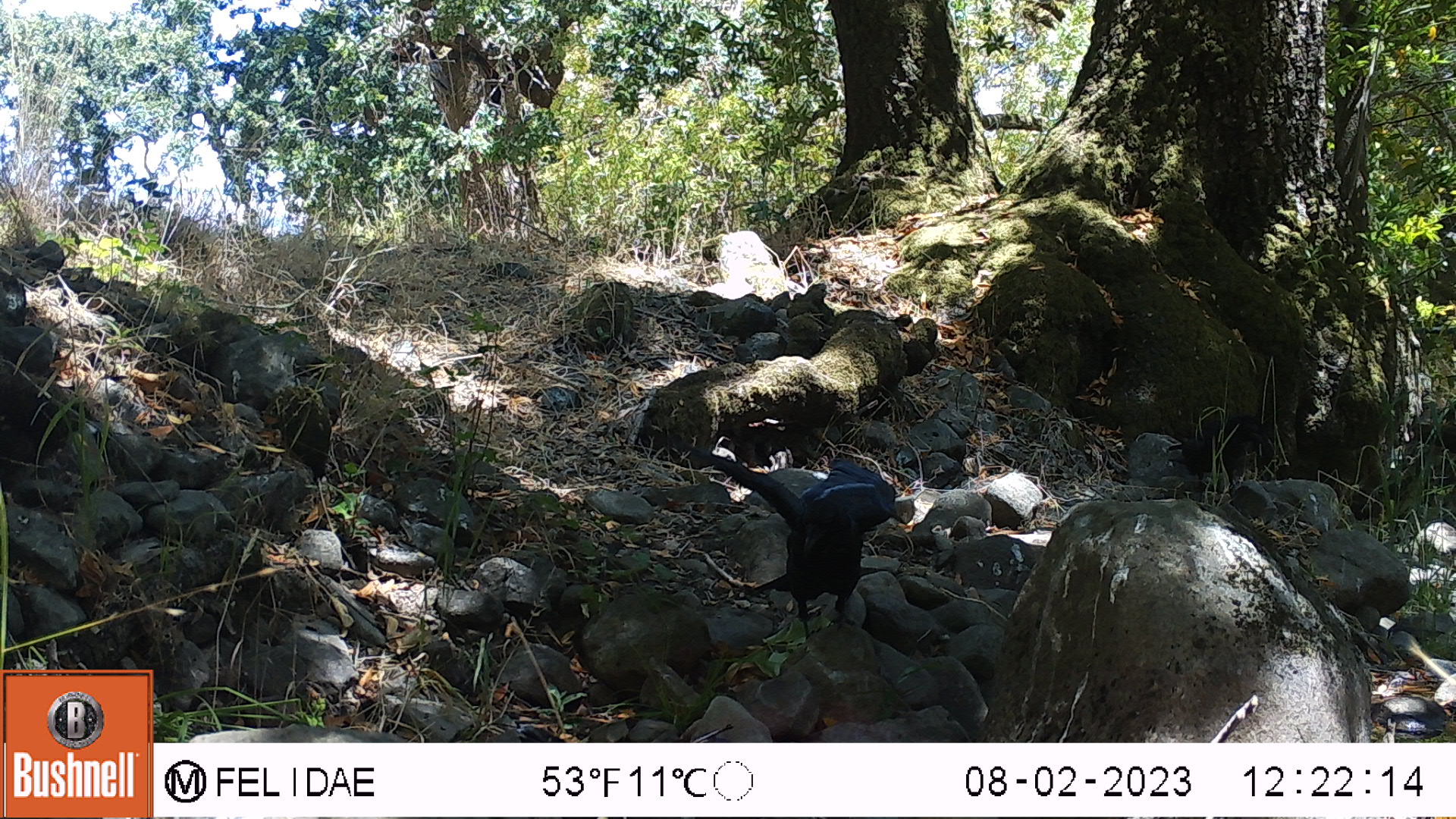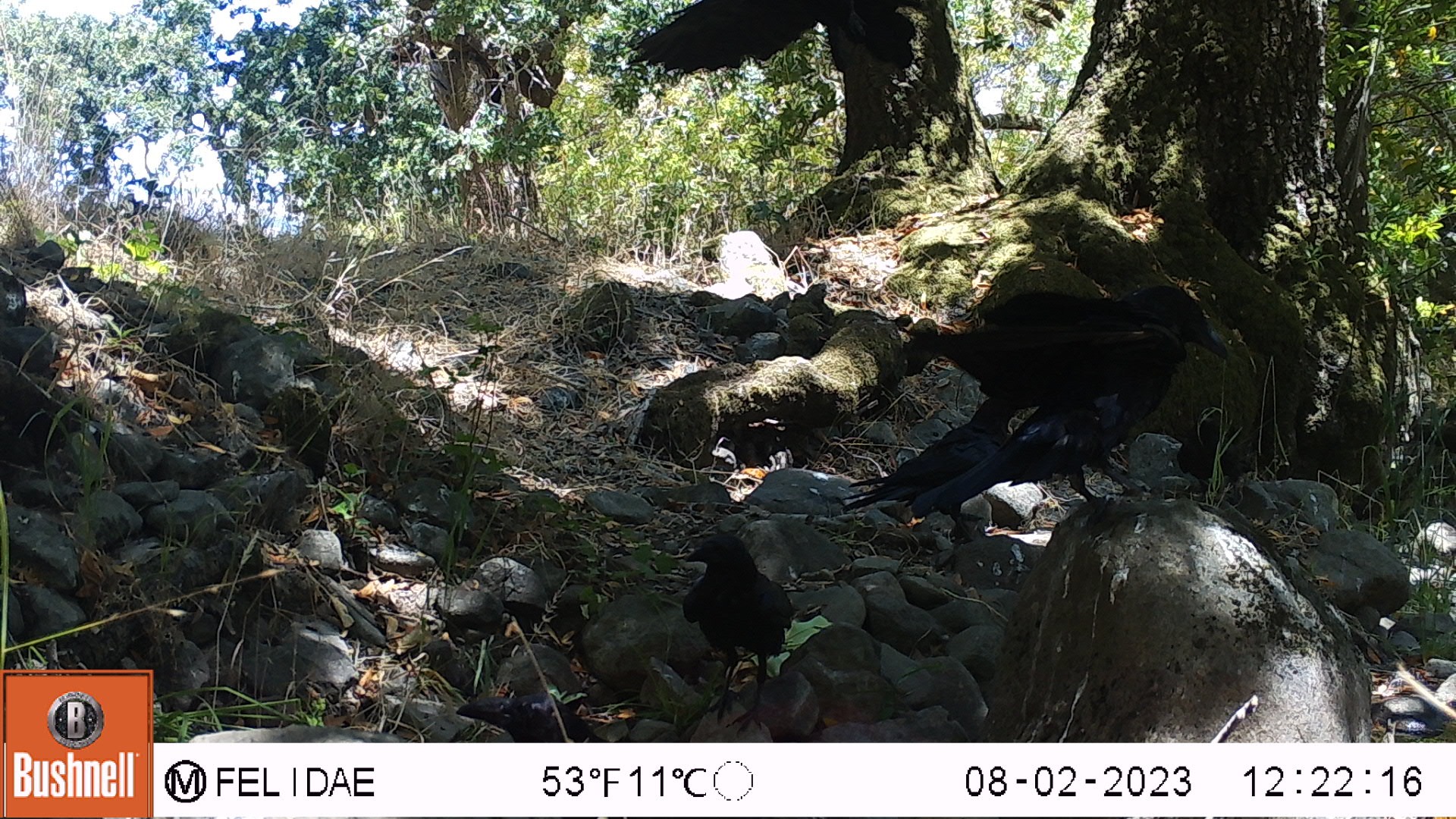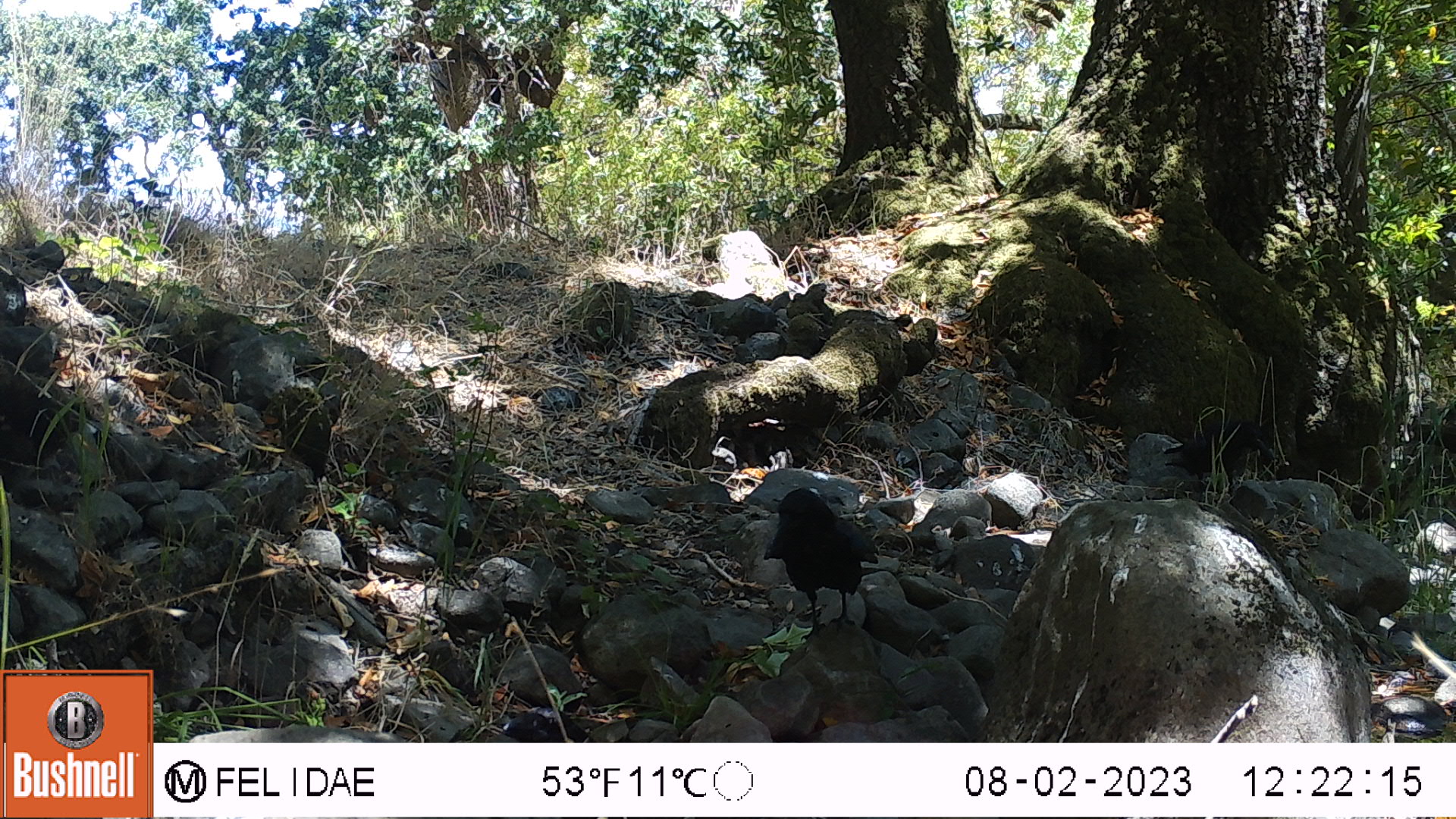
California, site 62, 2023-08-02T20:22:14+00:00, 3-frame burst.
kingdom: Animalia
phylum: Chordata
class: Aves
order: Passeriformes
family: Corvidae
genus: Corvus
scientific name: Corvus brachyrhynchos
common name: american crow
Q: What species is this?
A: American crow (Corvus brachyrhynchos).